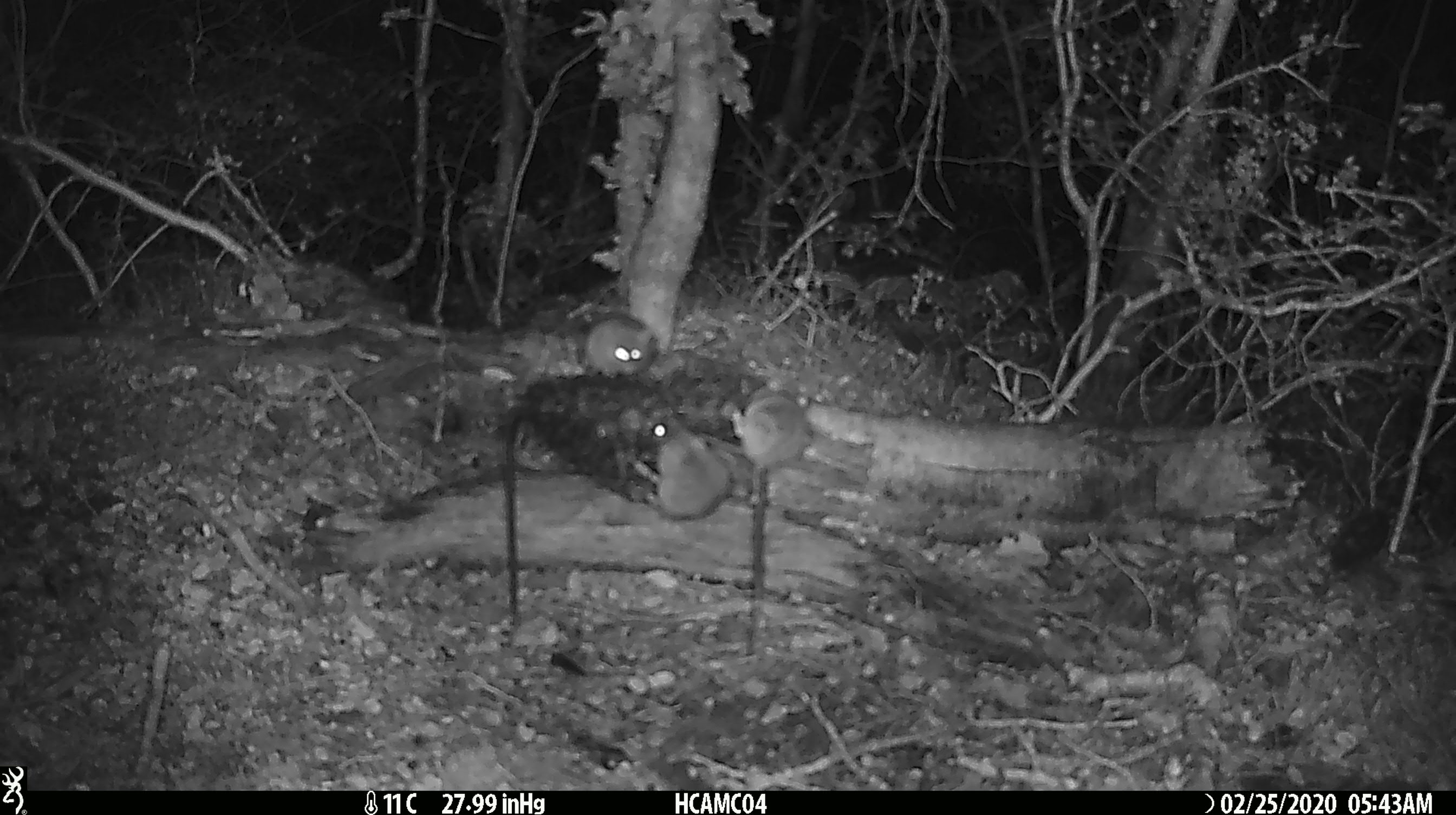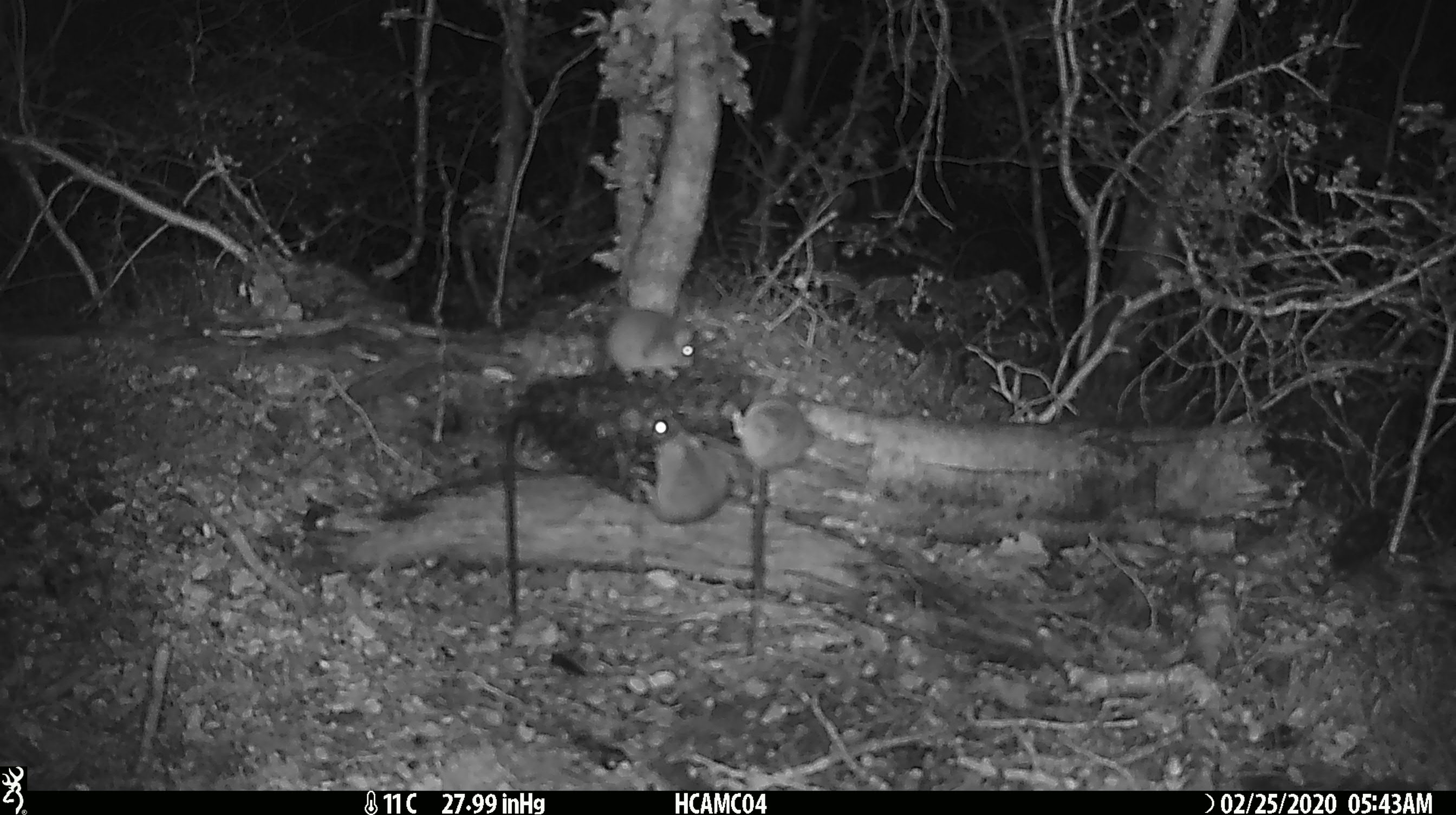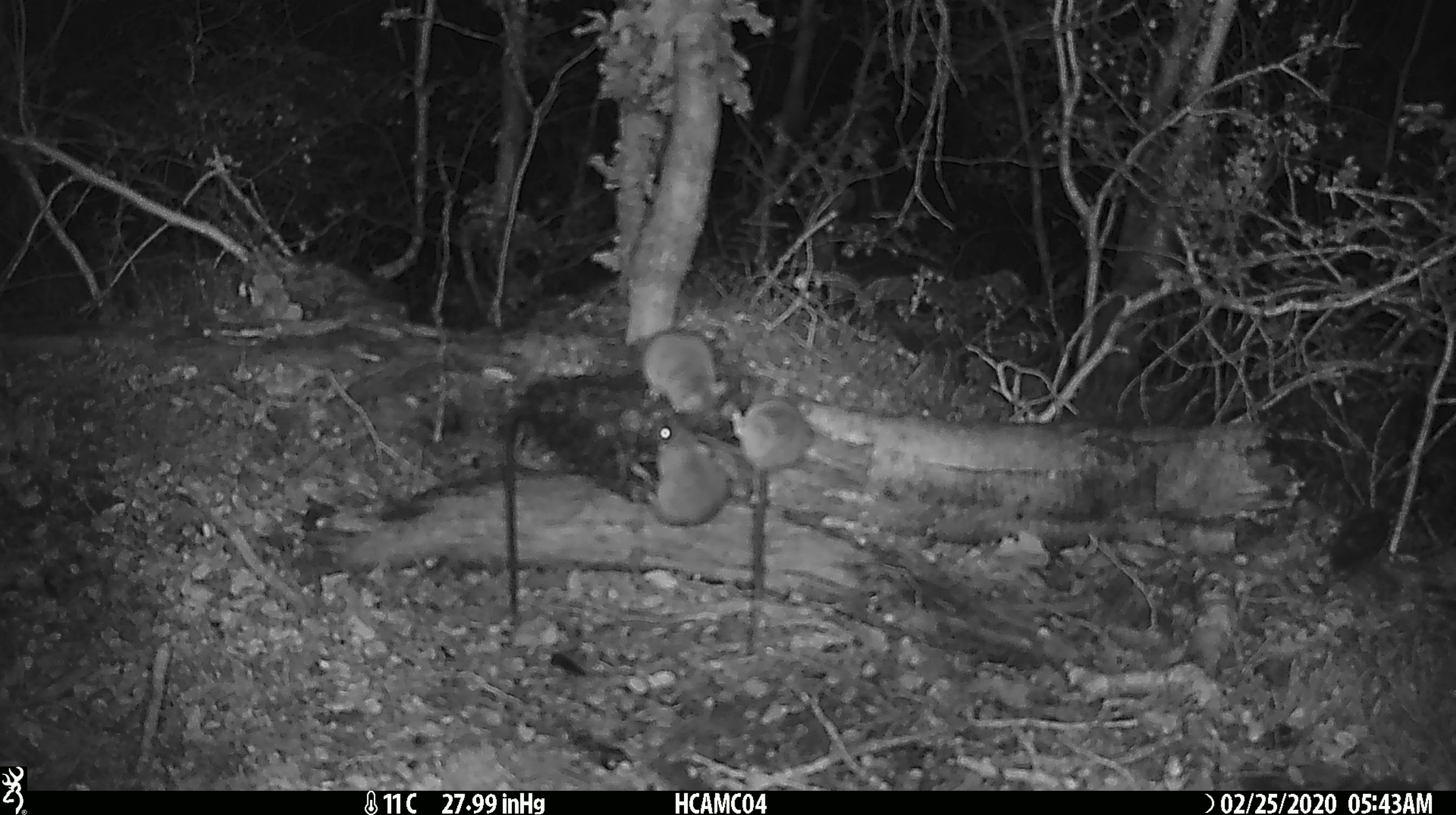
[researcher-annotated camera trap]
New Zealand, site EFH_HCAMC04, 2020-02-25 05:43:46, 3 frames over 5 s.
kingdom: Animalia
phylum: Chordata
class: Mammalia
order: Rodentia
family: Muridae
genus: Mus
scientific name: Mus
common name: mouse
Mouse (Mus).